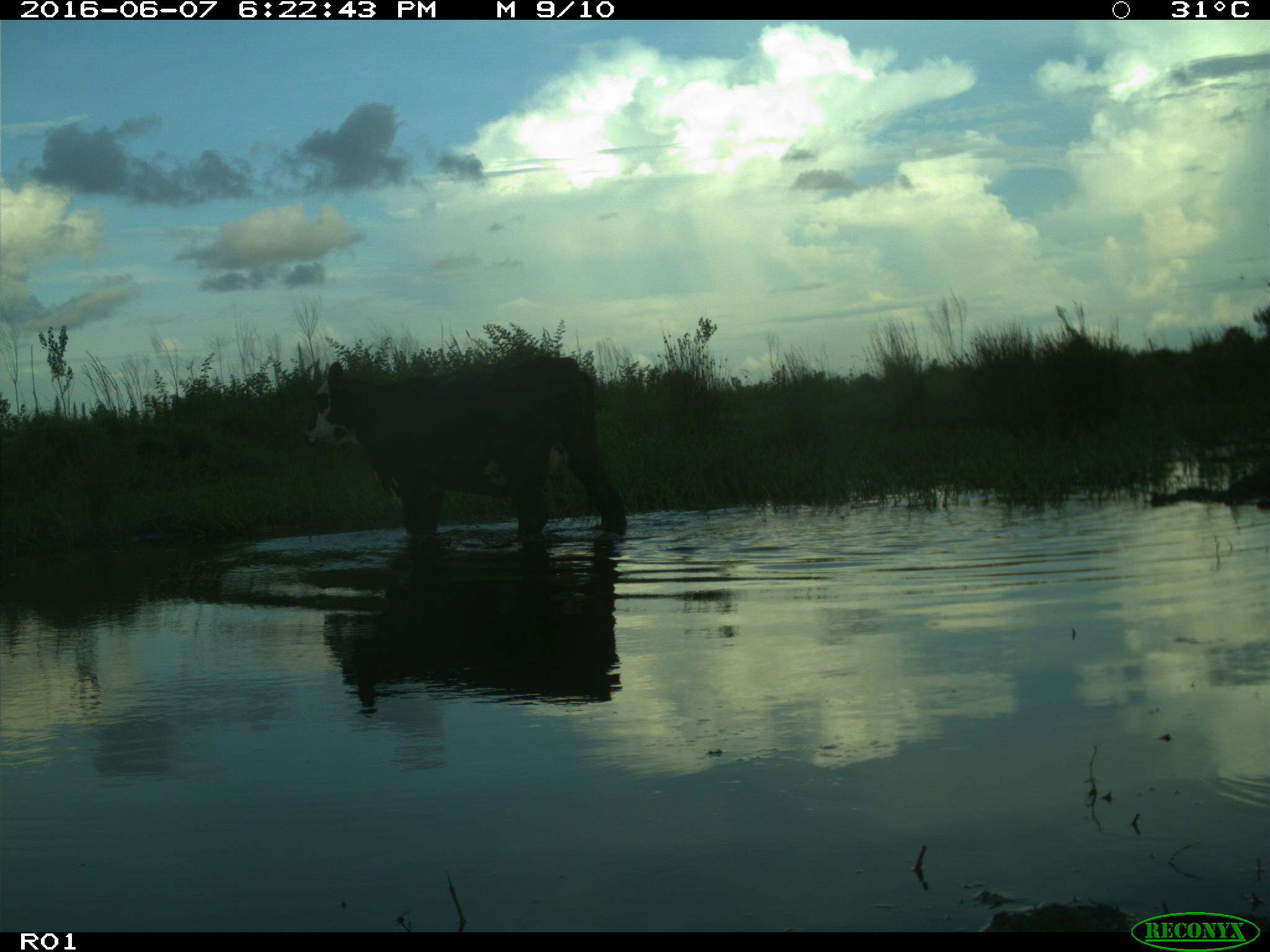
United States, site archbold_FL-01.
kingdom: Animalia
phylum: Chordata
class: Mammalia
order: Artiodactyla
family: Bovidae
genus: Bos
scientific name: Bos taurus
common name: domestic cow